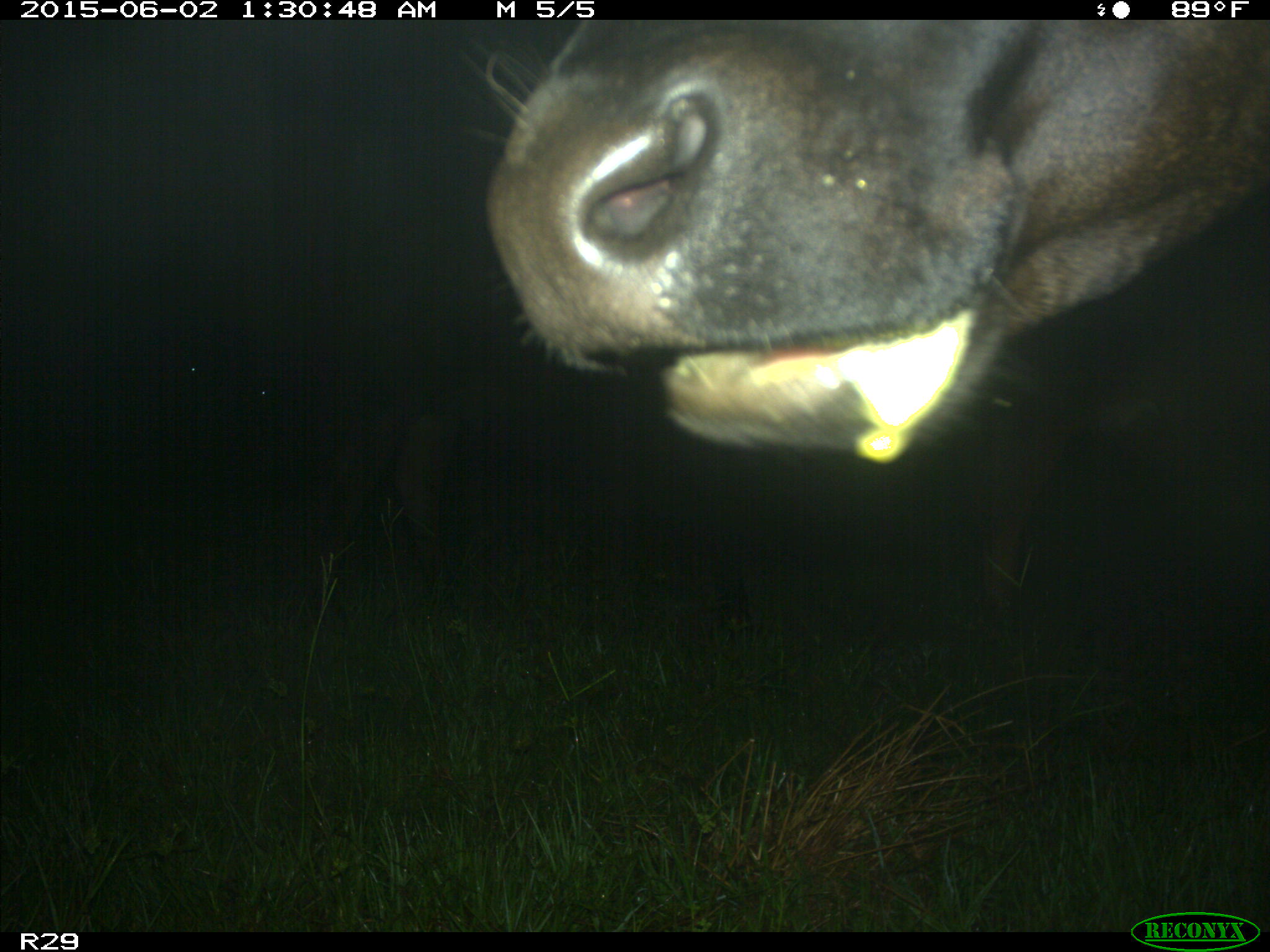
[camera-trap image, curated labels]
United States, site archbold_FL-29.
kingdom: Animalia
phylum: Chordata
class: Mammalia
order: Artiodactyla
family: Bovidae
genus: Bos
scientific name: Bos taurus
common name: domestic cow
Bos taurus (domestic cow).